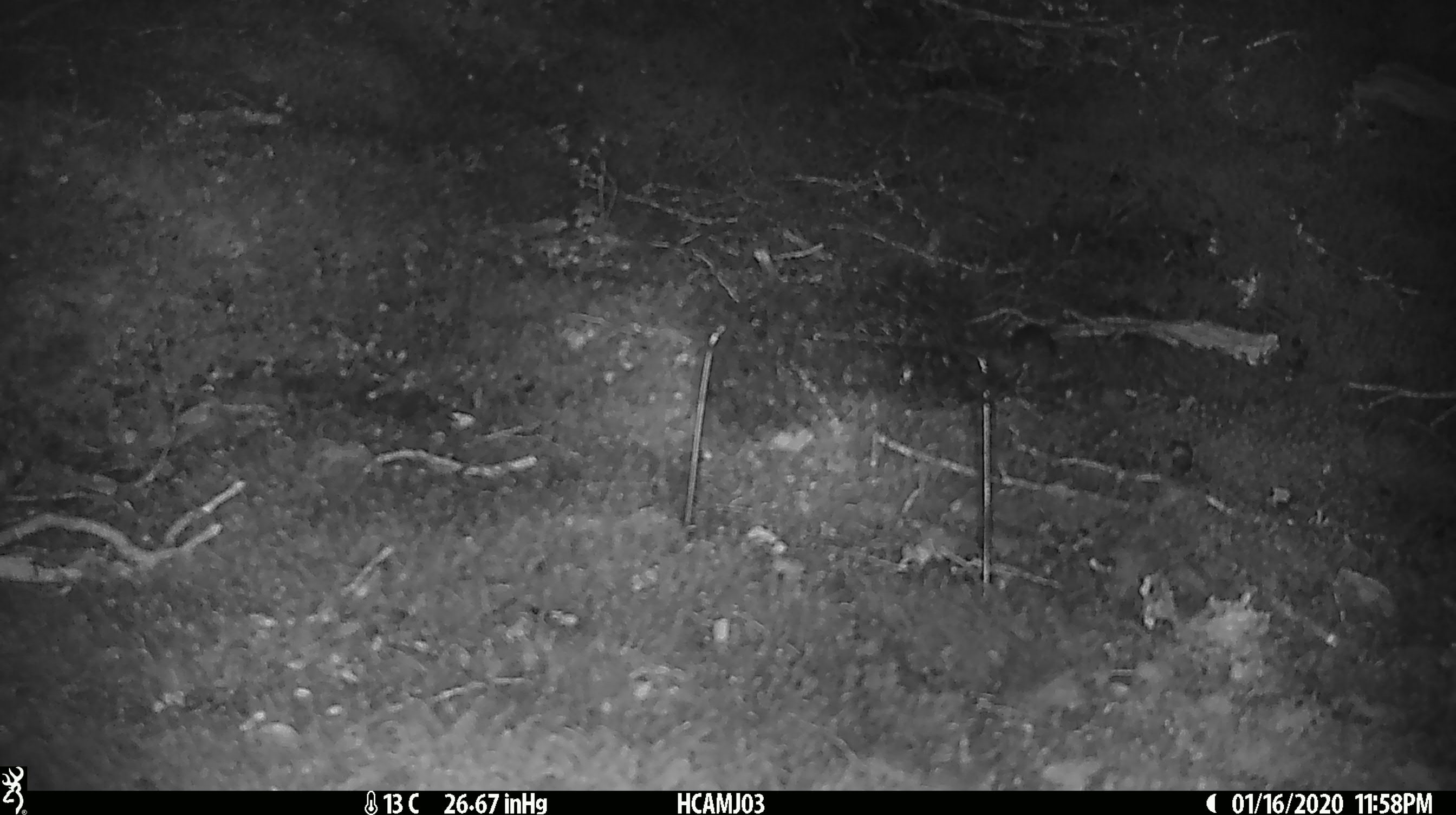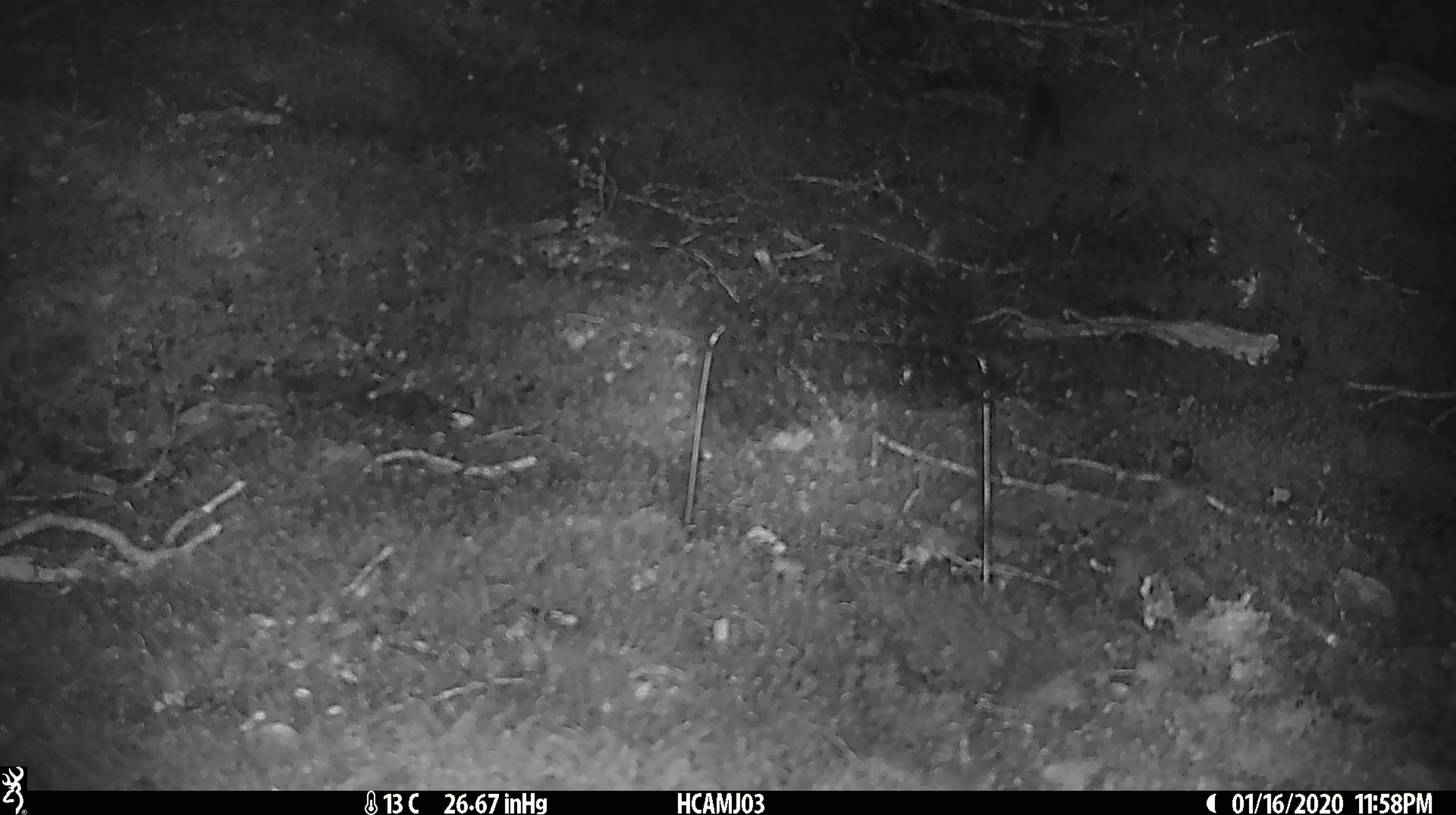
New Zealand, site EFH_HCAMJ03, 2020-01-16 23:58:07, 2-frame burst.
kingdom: Animalia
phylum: Chordata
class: Mammalia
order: Rodentia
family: Muridae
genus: Mus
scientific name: Mus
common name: mouse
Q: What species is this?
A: Mouse (Mus).